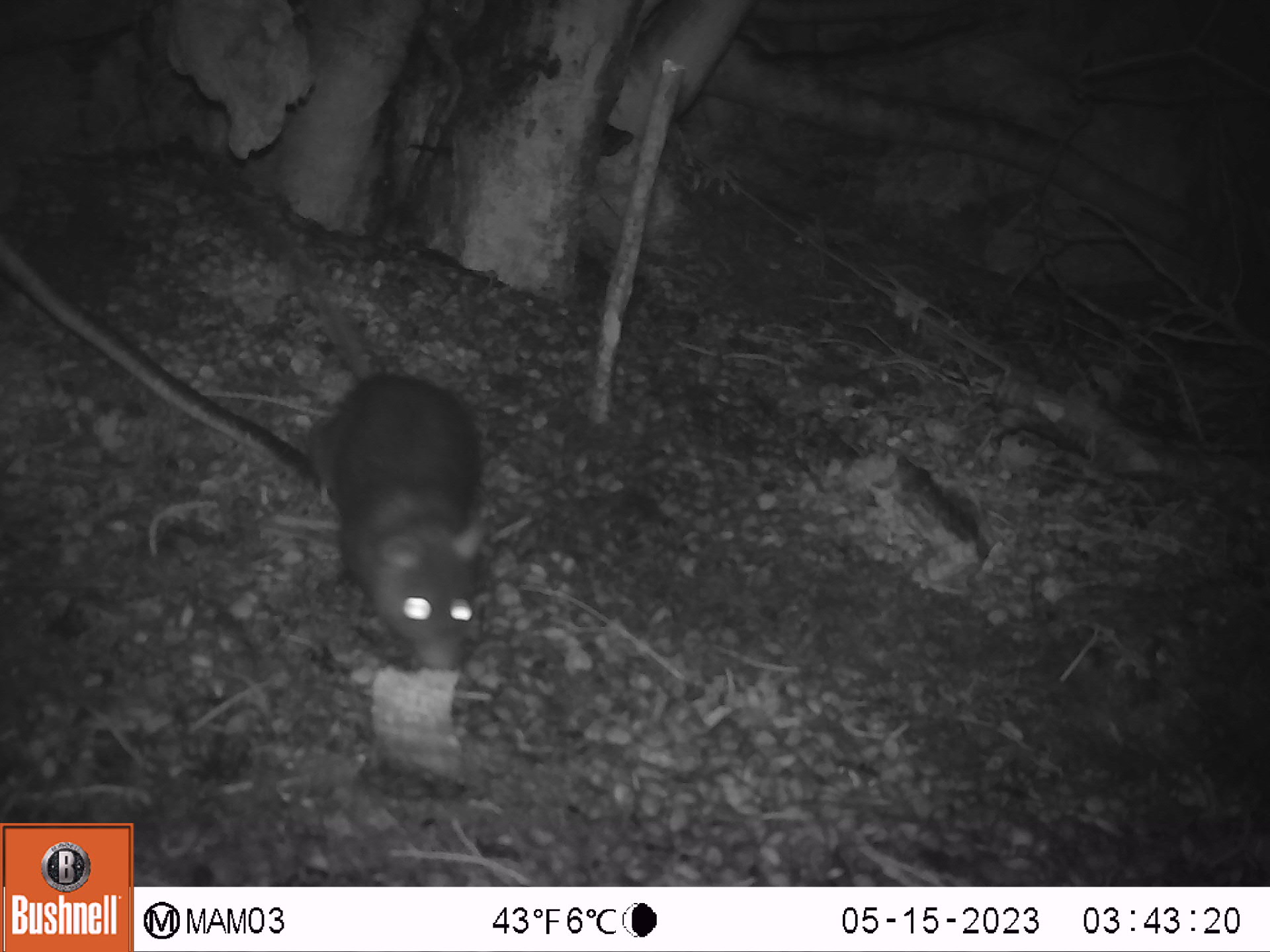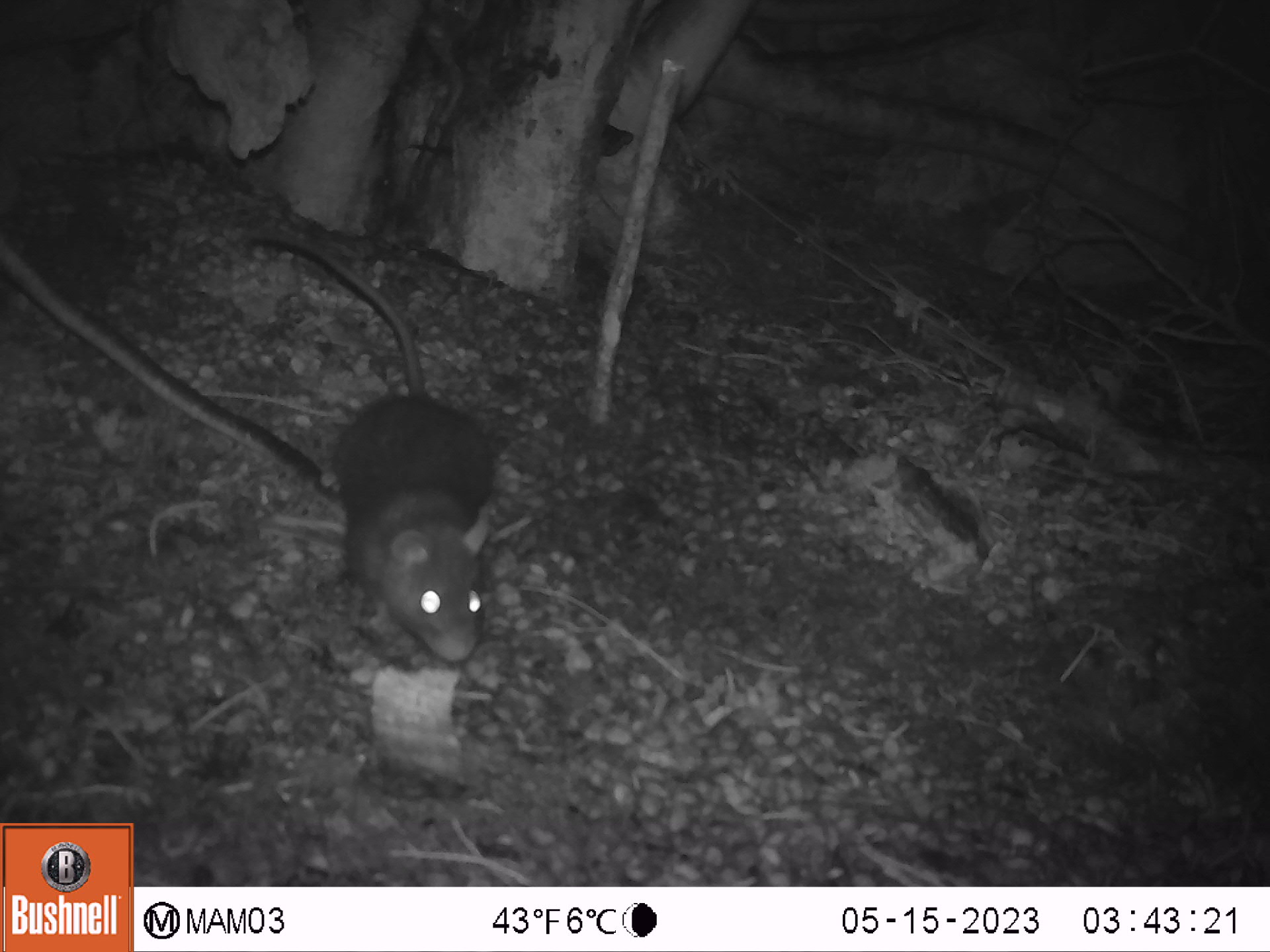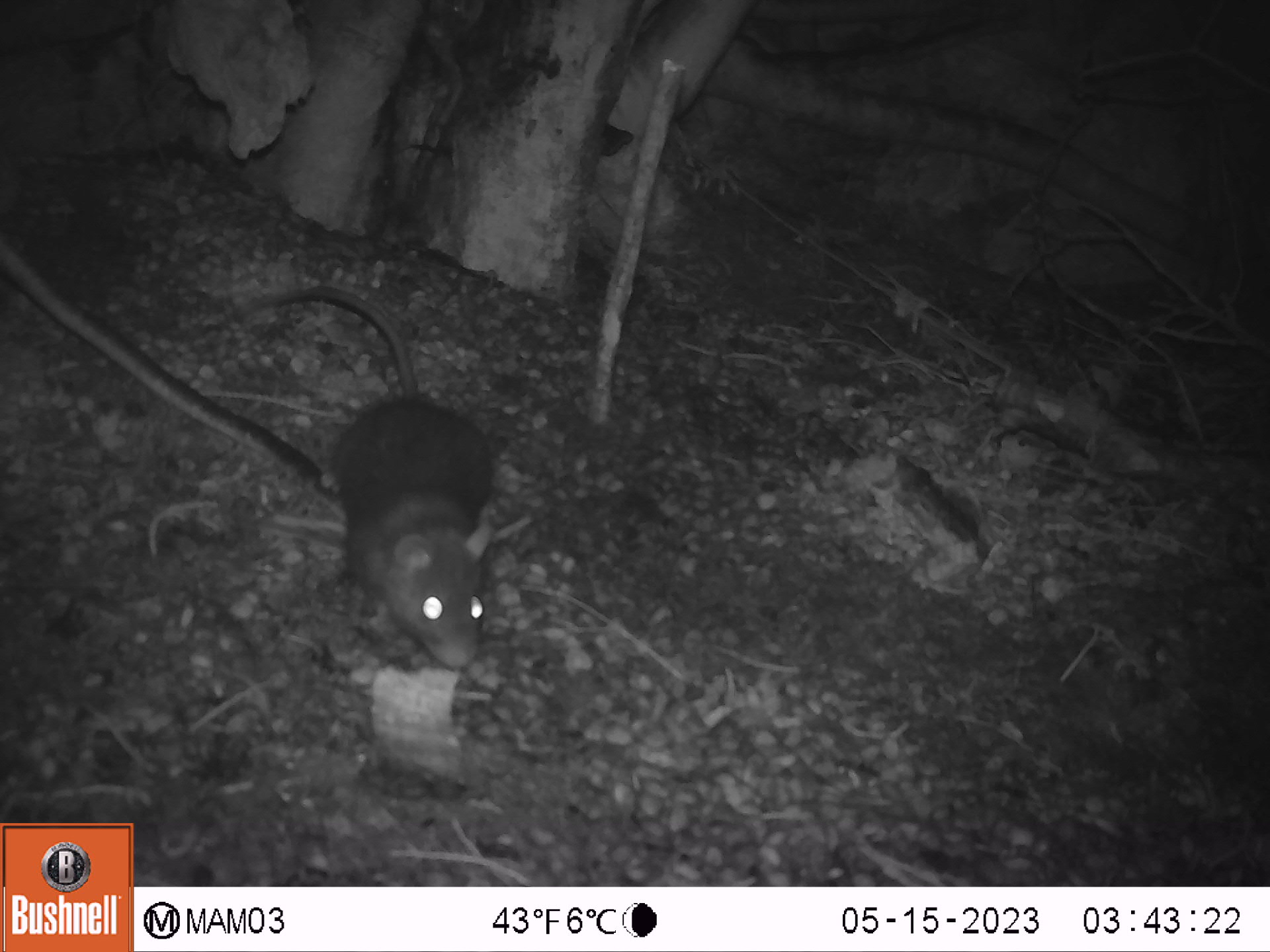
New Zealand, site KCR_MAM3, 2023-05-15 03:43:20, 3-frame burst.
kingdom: Animalia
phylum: Chordata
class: Mammalia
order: Rodentia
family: Muridae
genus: Rattus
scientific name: Rattus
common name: rat